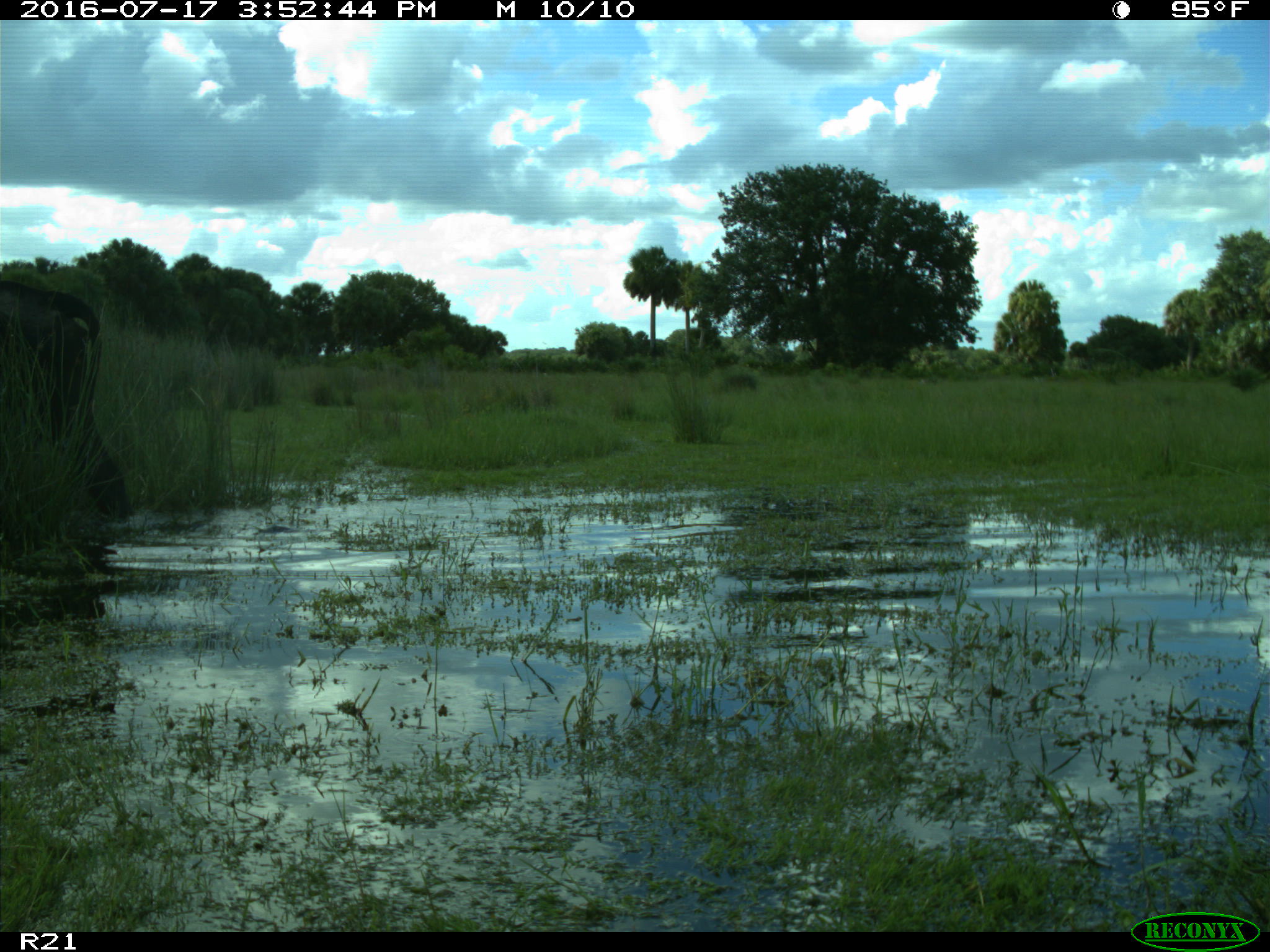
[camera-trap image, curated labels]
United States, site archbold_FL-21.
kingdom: Animalia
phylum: Chordata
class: Mammalia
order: Artiodactyla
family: Bovidae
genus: Bos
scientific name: Bos taurus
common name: domestic cow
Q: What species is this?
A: Bos taurus (domestic cow).